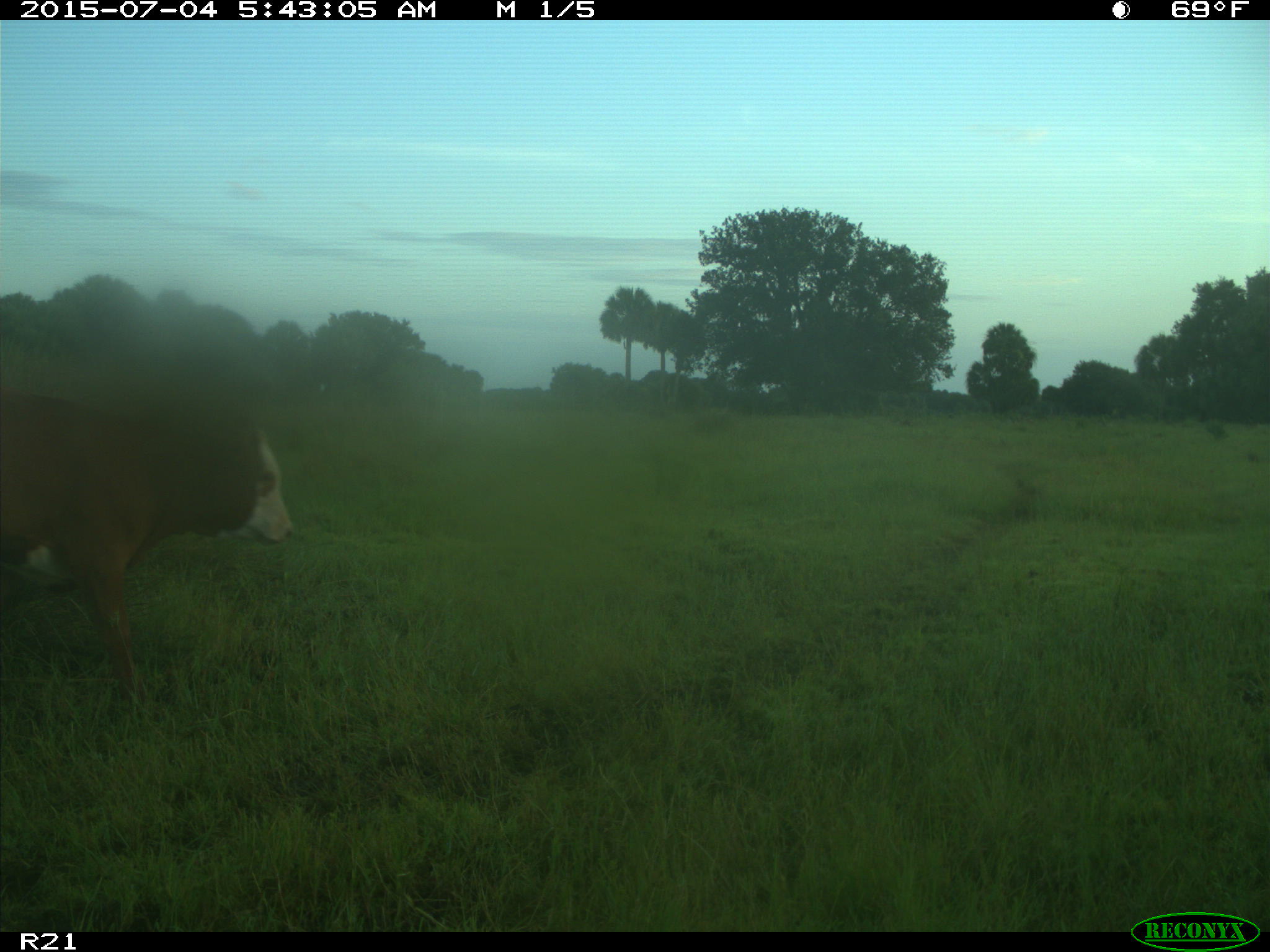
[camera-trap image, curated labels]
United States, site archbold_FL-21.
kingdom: Animalia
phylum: Chordata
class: Mammalia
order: Artiodactyla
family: Bovidae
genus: Bos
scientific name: Bos taurus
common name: domestic cow